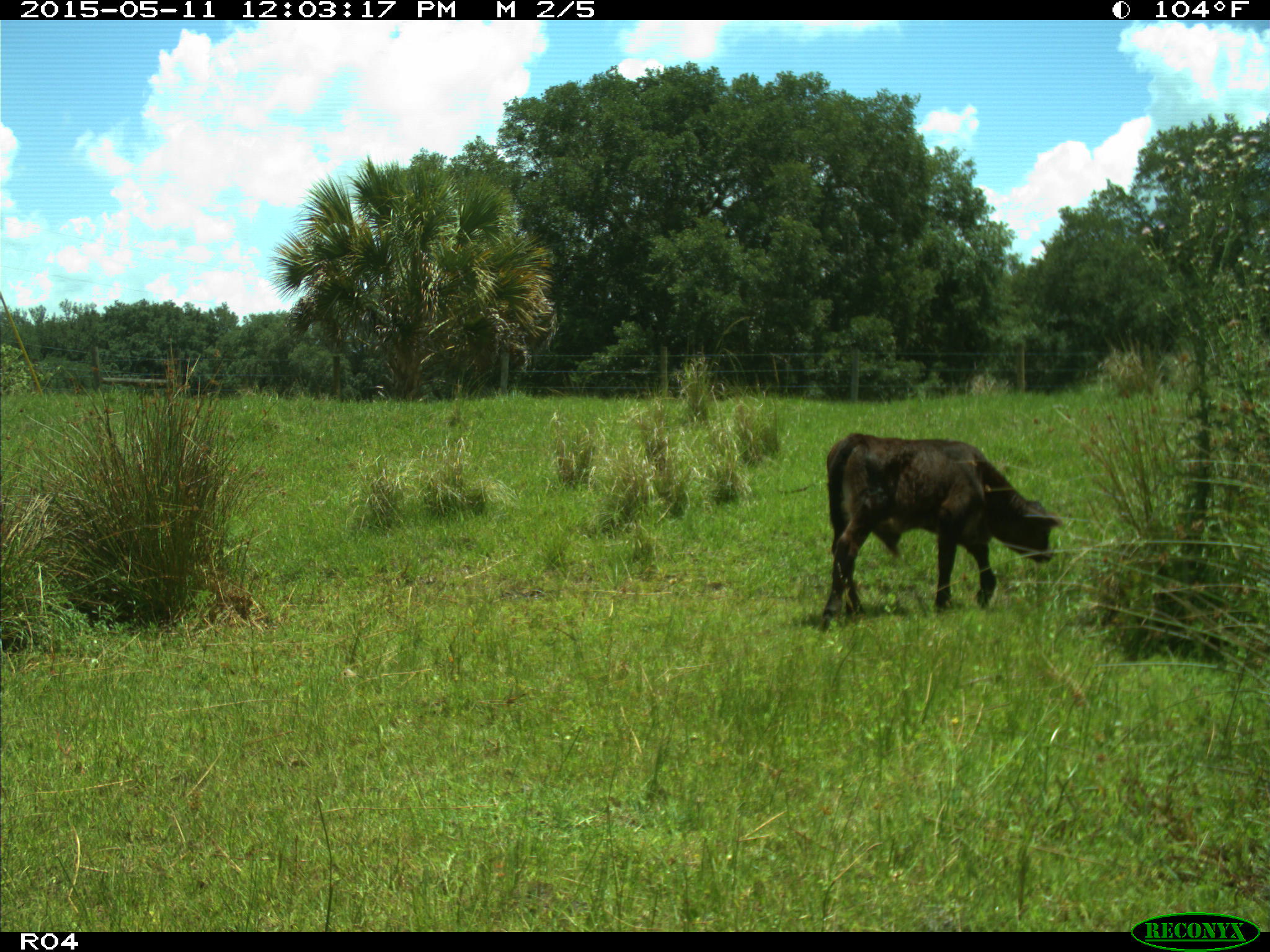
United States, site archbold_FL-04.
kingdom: Animalia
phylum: Chordata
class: Mammalia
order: Artiodactyla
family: Bovidae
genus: Bos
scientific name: Bos taurus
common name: domestic cow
Bos taurus (domestic cow).